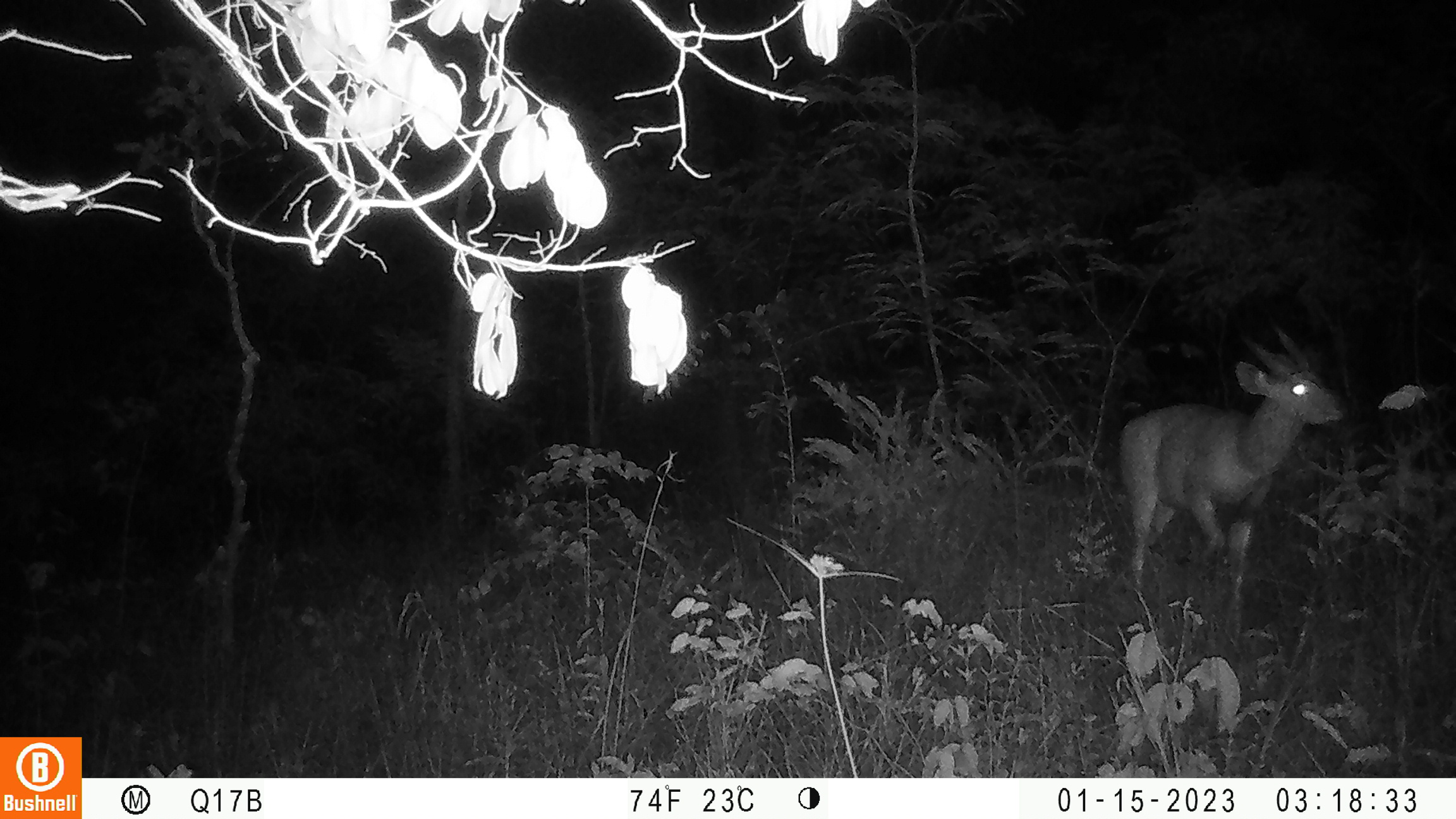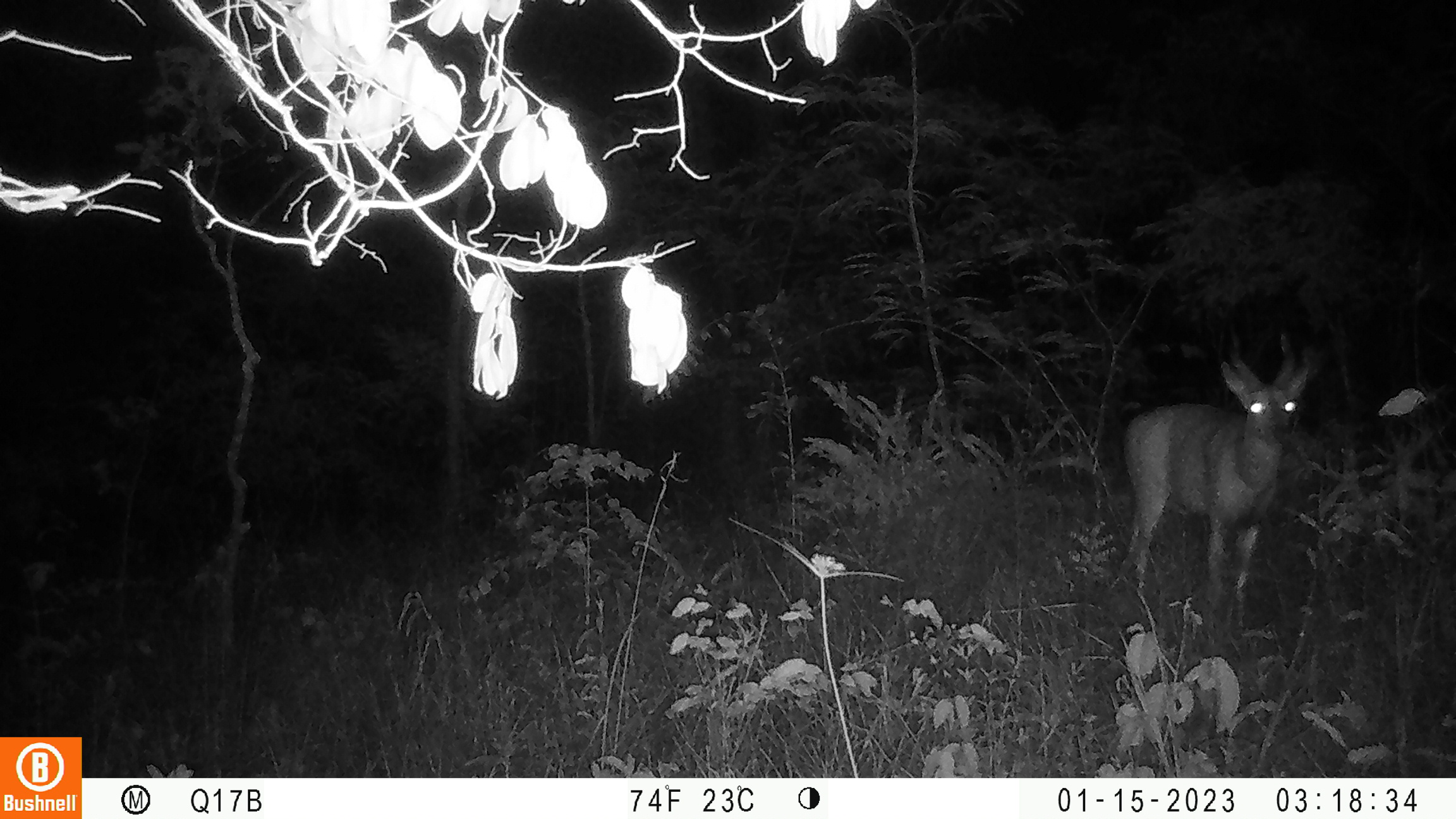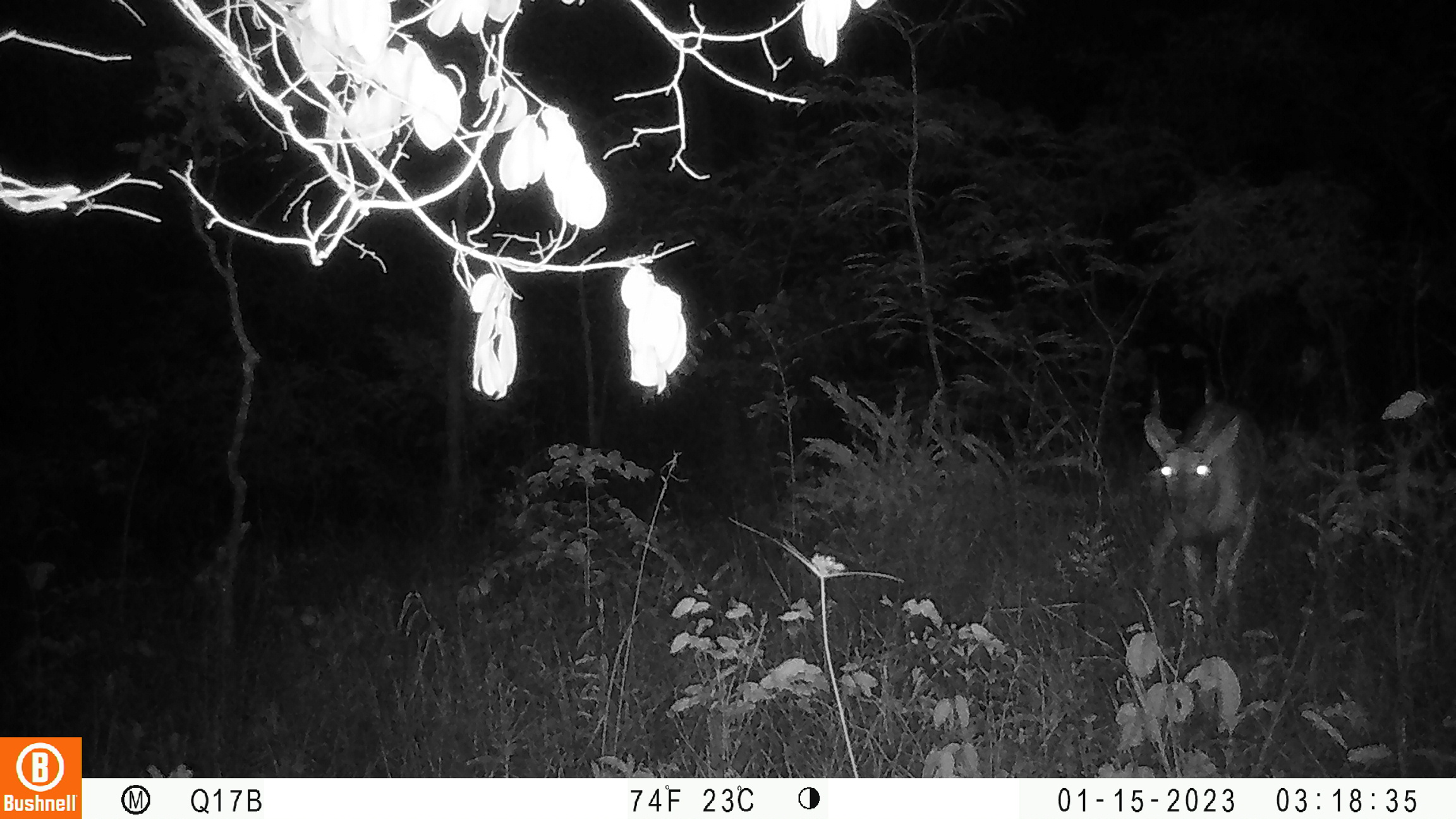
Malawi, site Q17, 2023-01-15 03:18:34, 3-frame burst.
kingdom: Animalia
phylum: Chordata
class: Mammalia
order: Artiodactyla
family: Bovidae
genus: Tragelaphus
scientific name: Tragelaphus sylvaticus sylvaticus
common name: cape bushbuck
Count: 1.